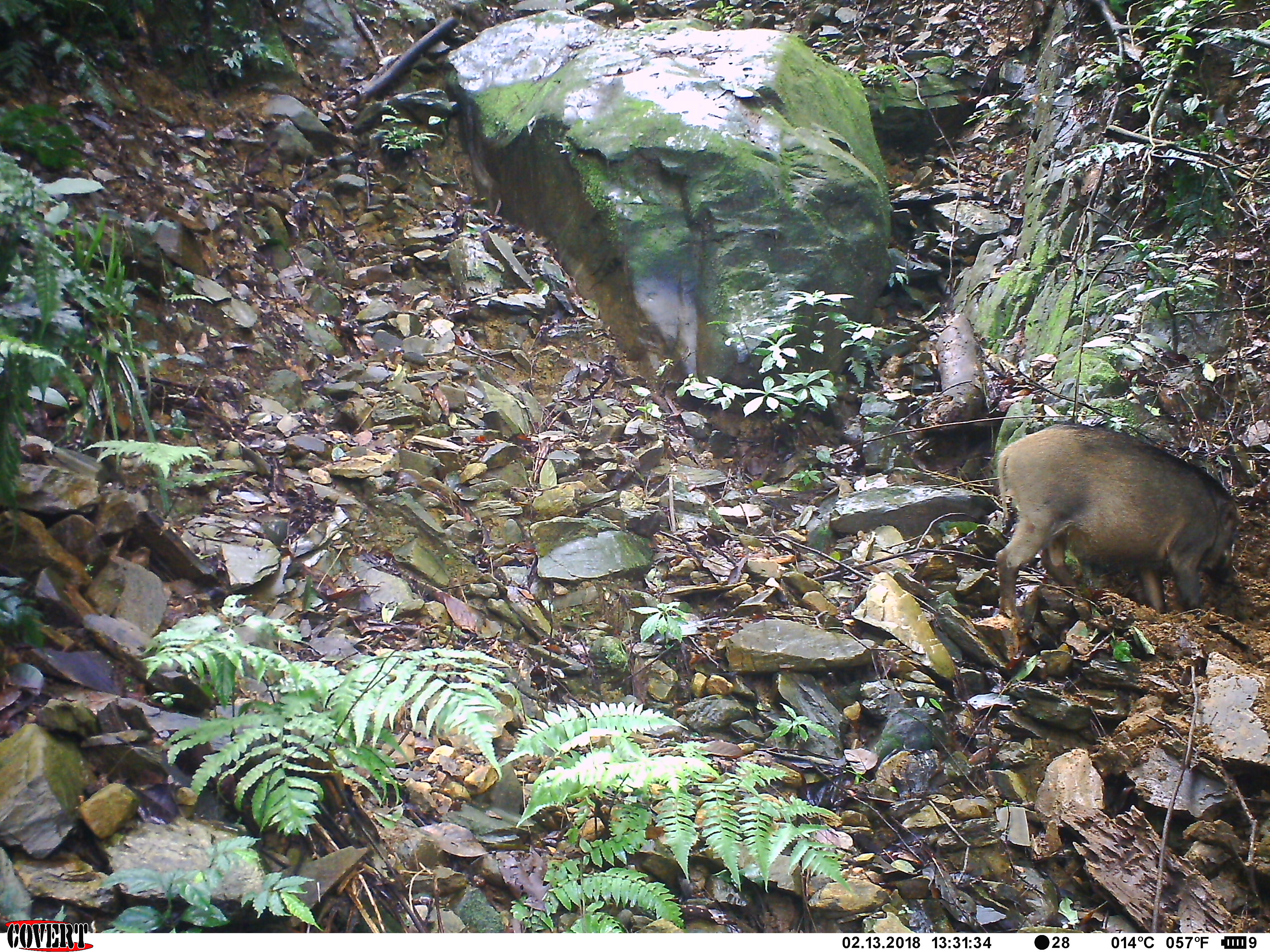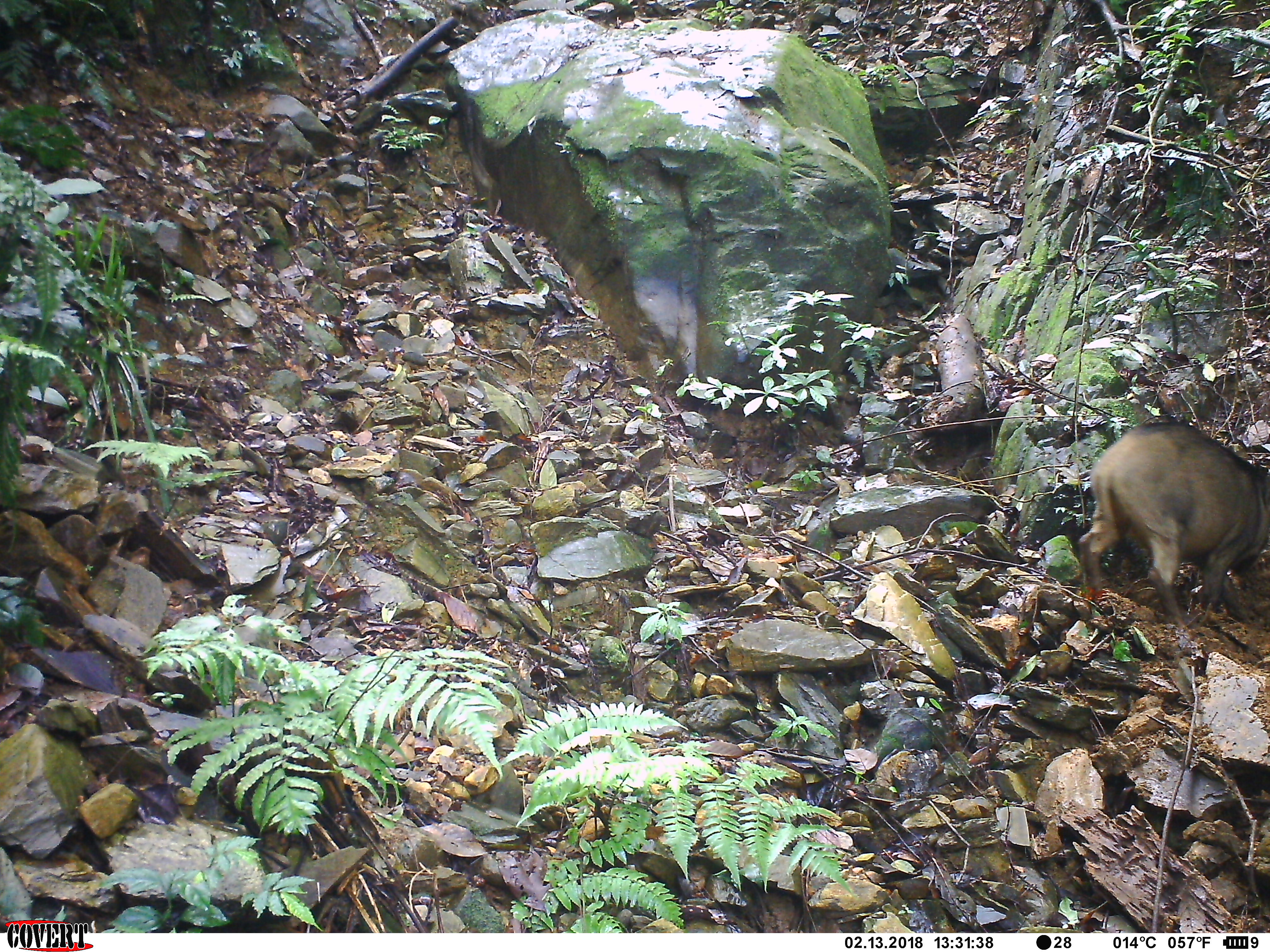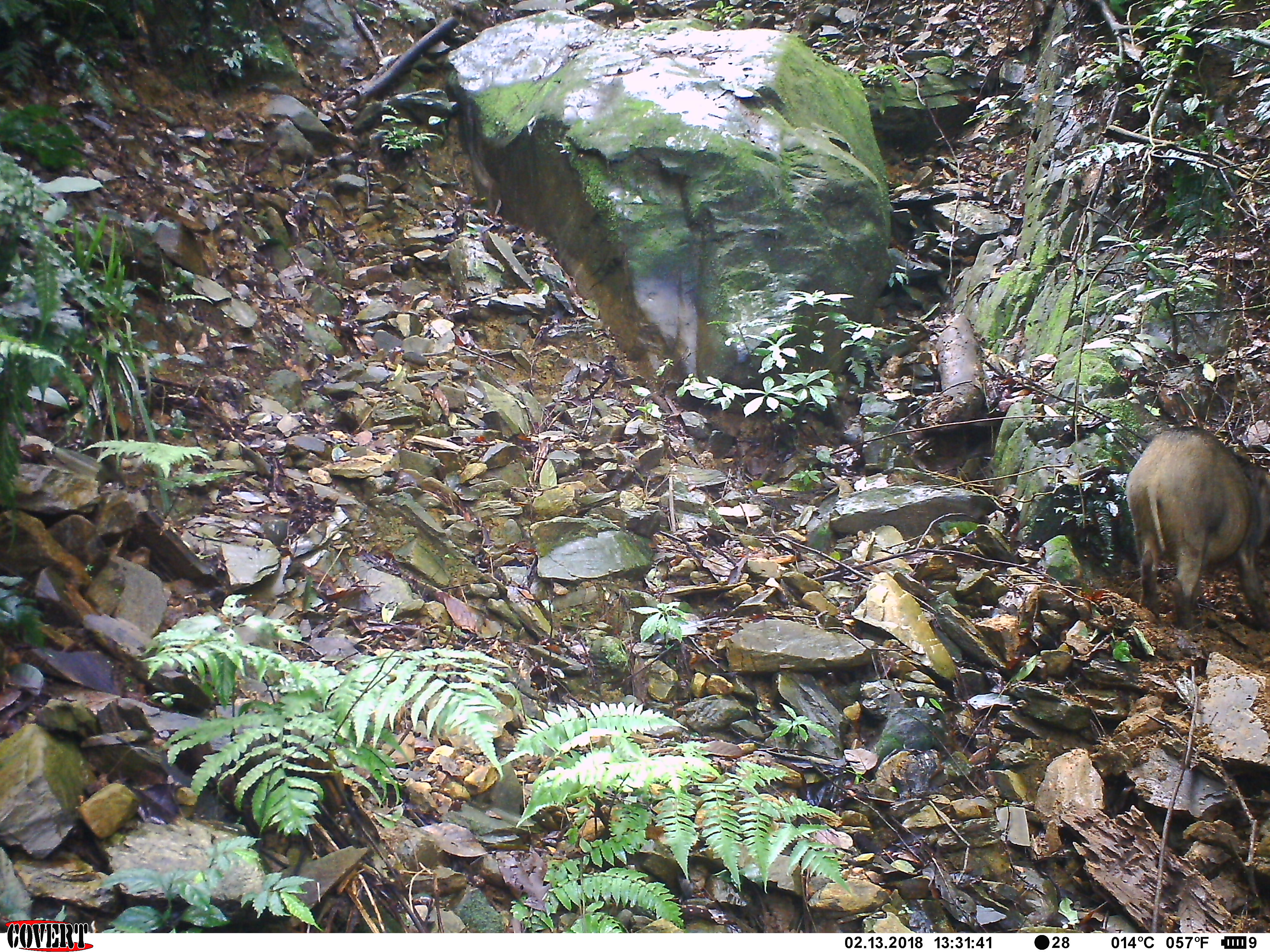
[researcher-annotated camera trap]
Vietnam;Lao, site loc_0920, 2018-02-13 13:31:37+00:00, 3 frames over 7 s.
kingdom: Animalia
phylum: Chordata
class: Mammalia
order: Artiodactyla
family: Suidae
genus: Sus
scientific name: Sus scrofa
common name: eurasian wild pig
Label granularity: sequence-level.